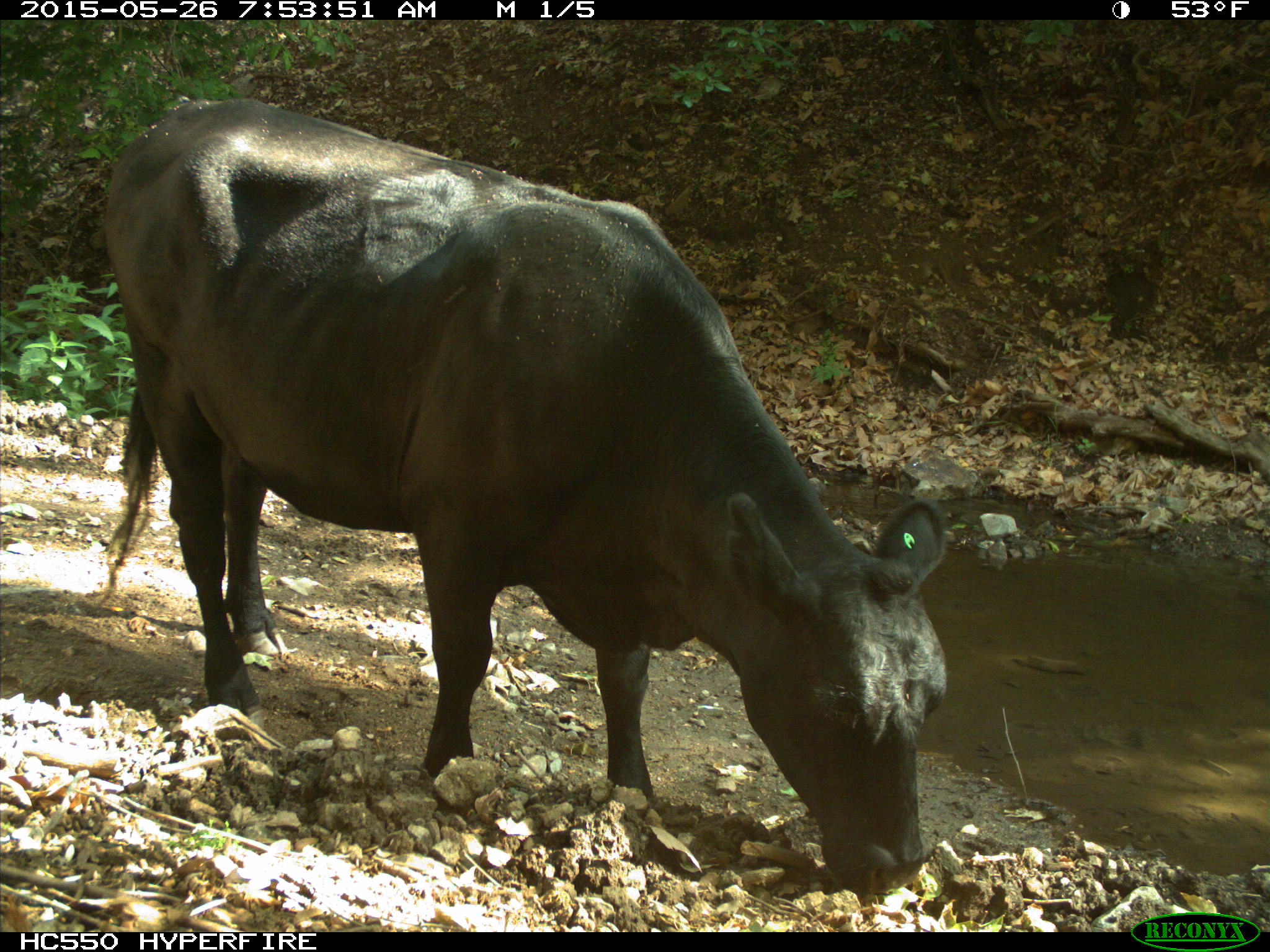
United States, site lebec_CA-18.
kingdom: Animalia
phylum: Chordata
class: Mammalia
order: Artiodactyla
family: Bovidae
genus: Bos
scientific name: Bos taurus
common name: domestic cow